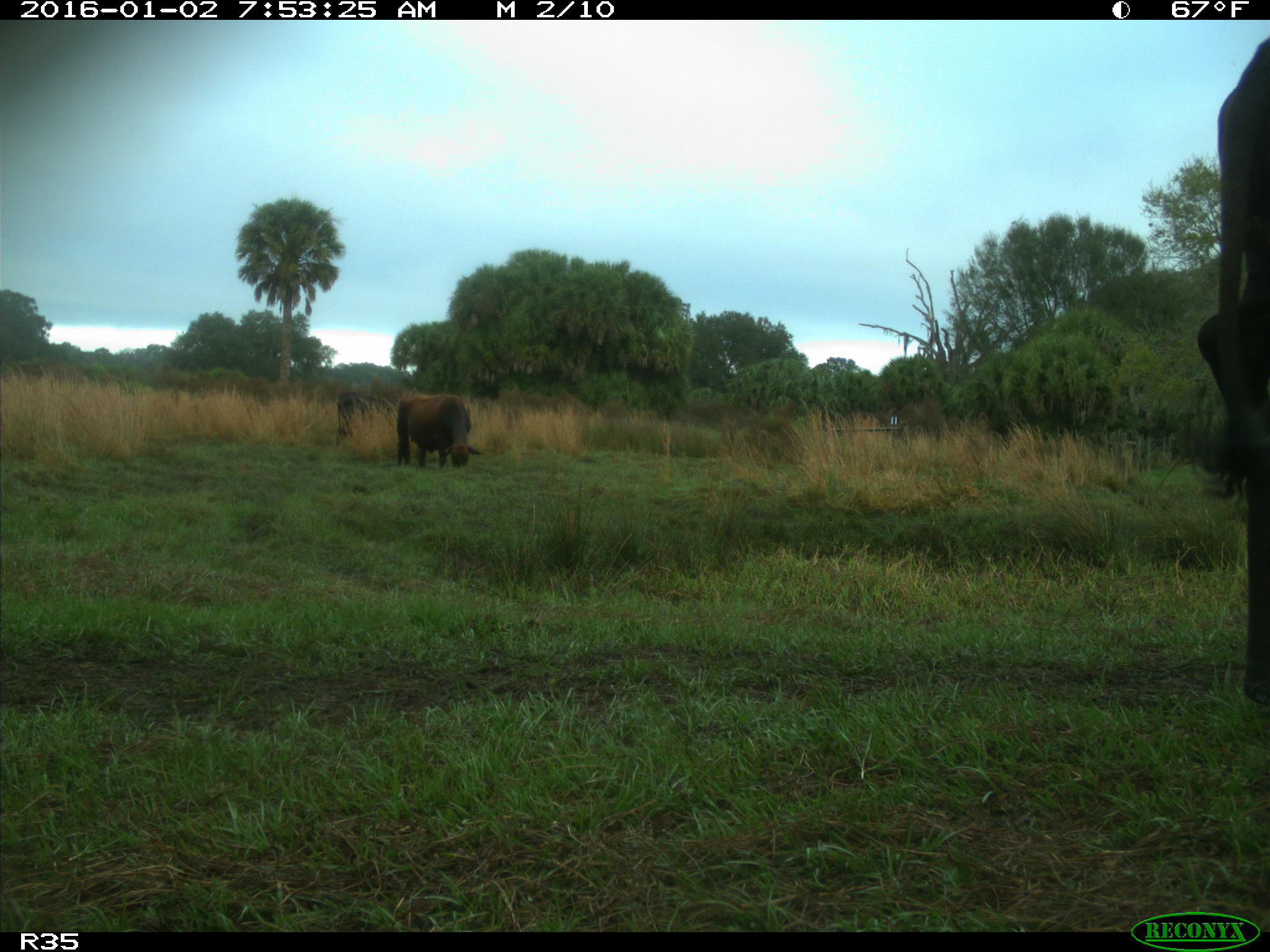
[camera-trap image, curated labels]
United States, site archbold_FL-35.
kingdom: Animalia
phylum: Chordata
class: Mammalia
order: Artiodactyla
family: Bovidae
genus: Bos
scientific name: Bos taurus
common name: domestic cow